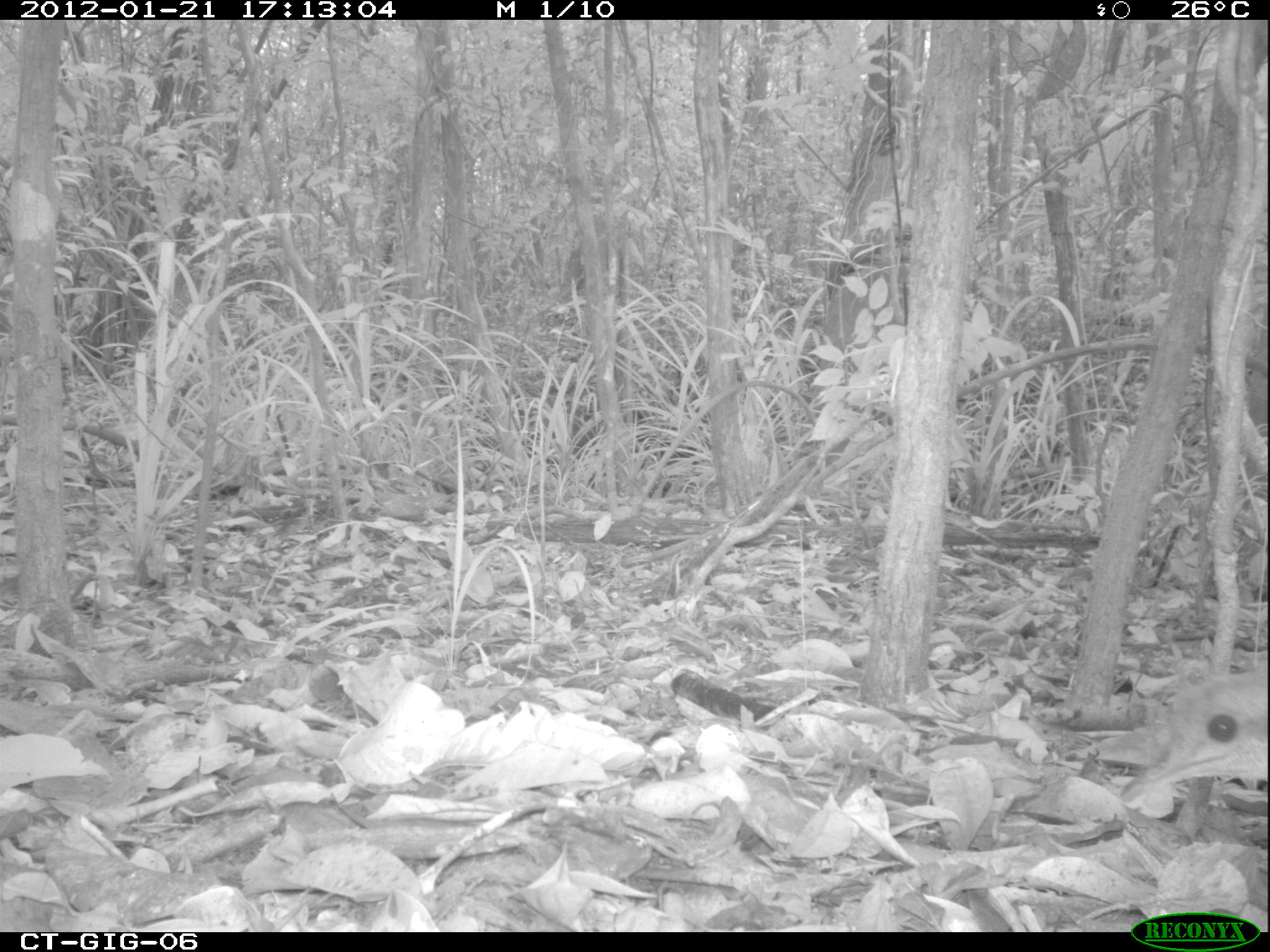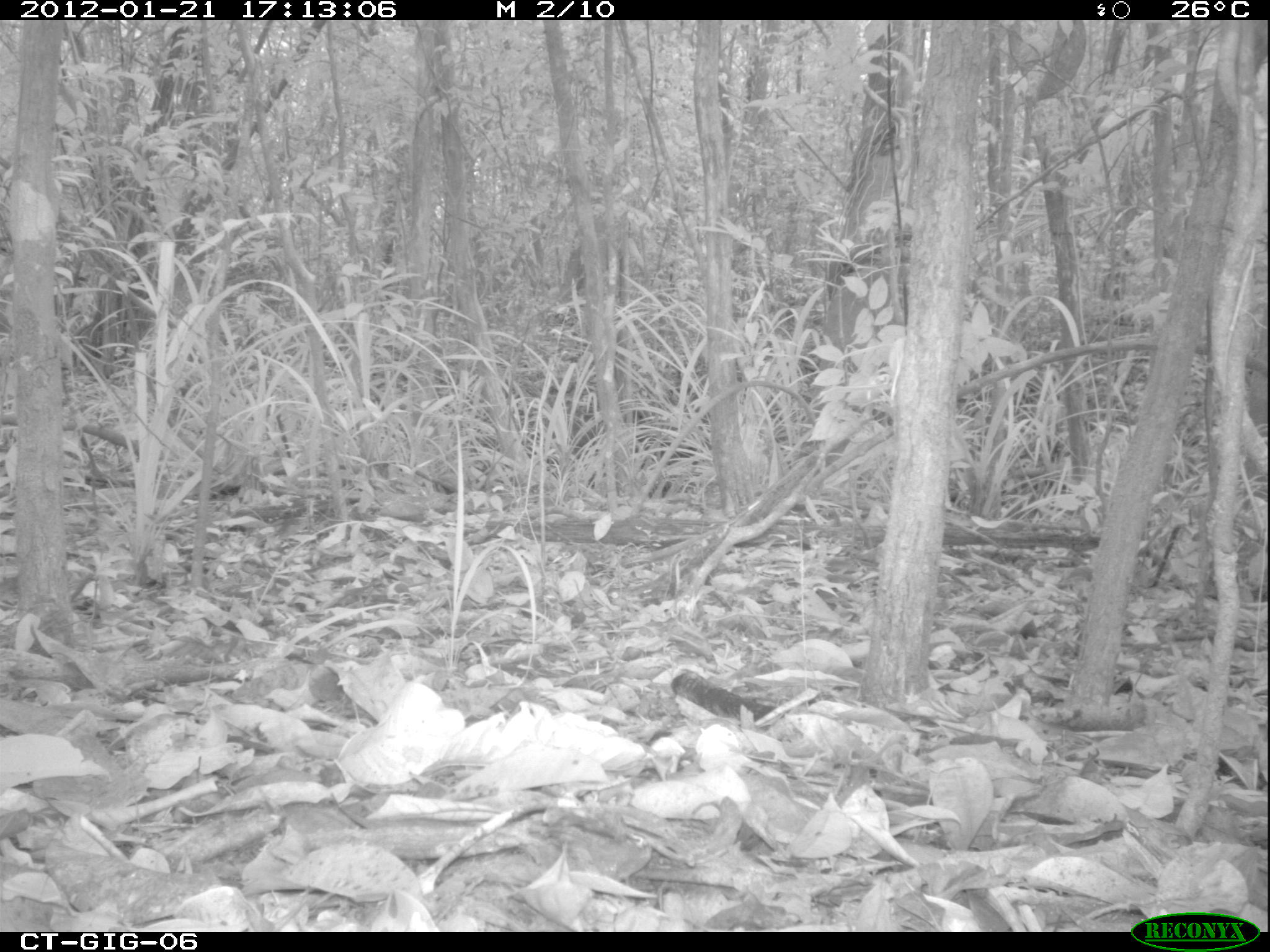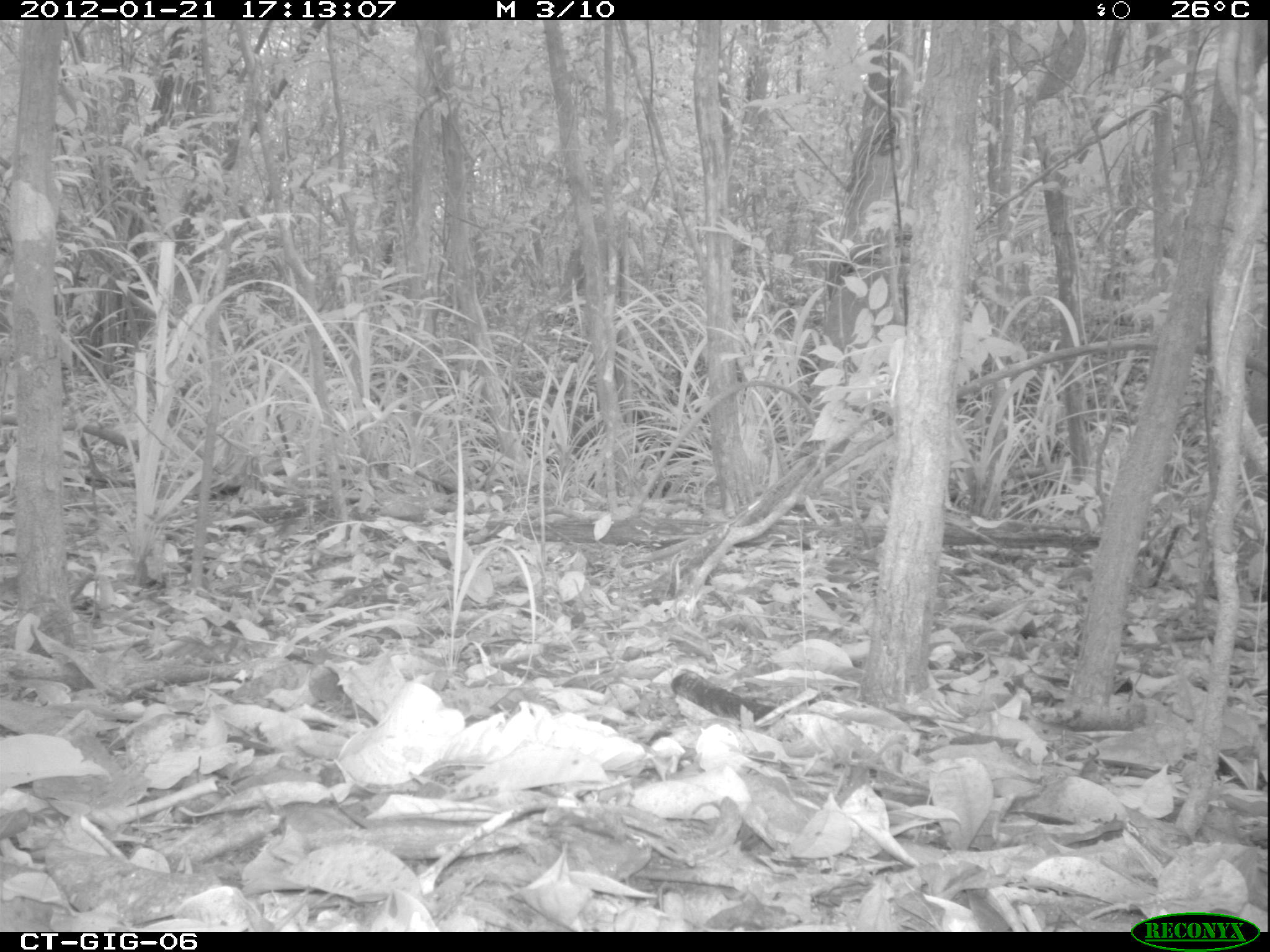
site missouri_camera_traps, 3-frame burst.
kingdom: Animalia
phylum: Chordata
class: Aves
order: Tinamiformes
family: Tinamidae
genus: Tinamus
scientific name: Tinamus major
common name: great tinamou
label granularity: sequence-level